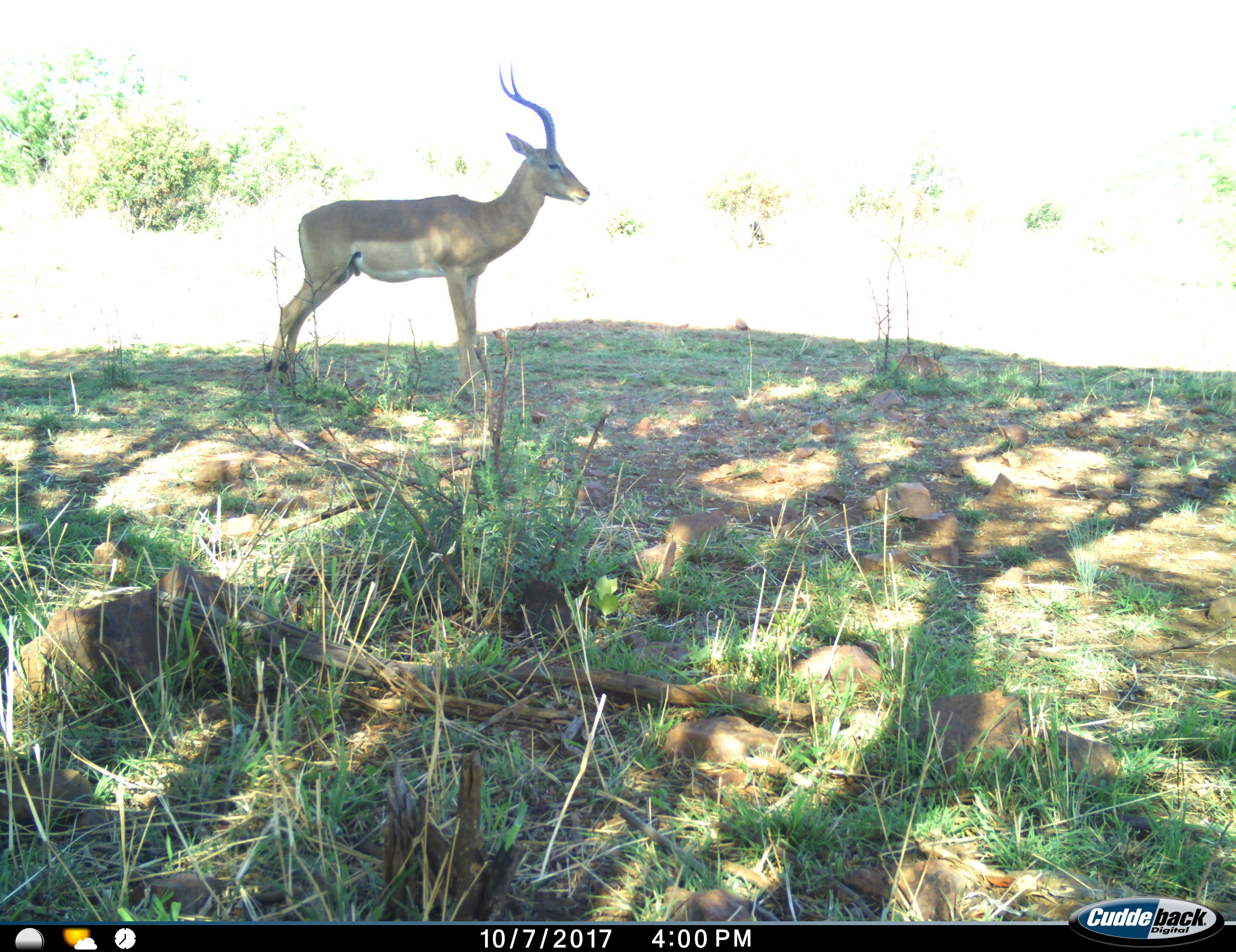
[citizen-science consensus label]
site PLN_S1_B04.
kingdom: Animalia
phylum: Chordata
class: Mammalia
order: Artiodactyla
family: Bovidae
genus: Aepyceros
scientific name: Aepyceros melampus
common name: impala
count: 1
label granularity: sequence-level